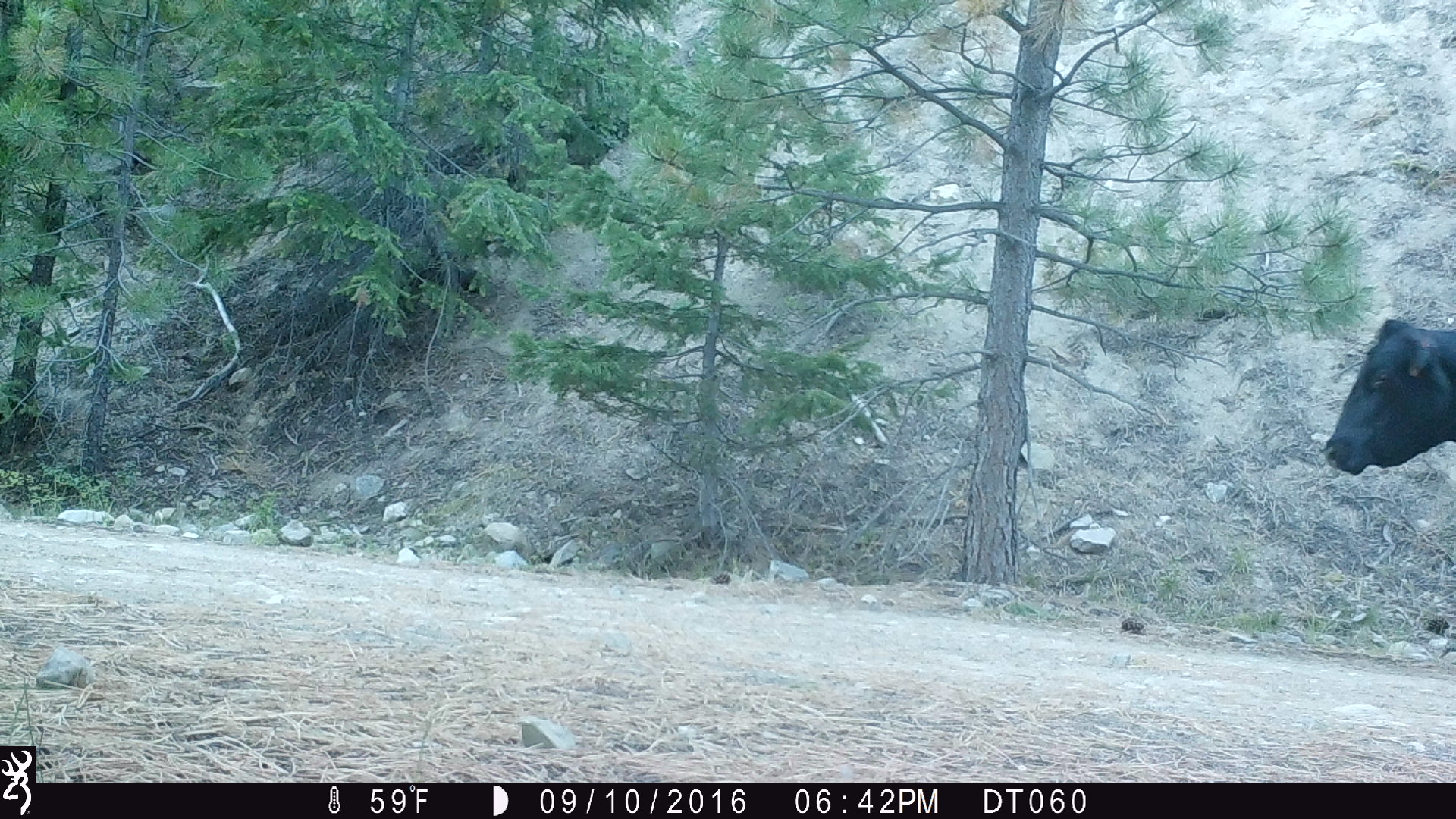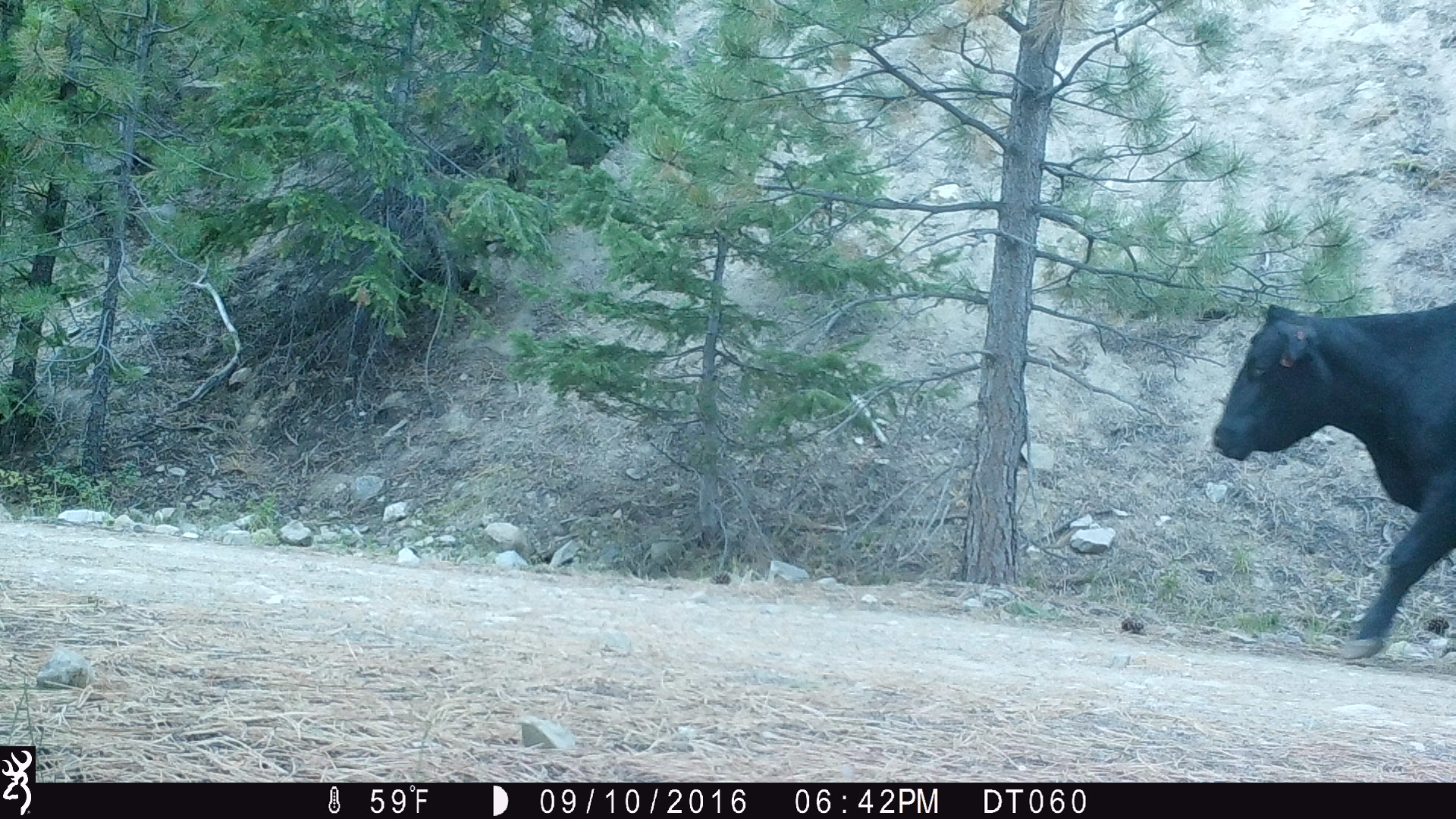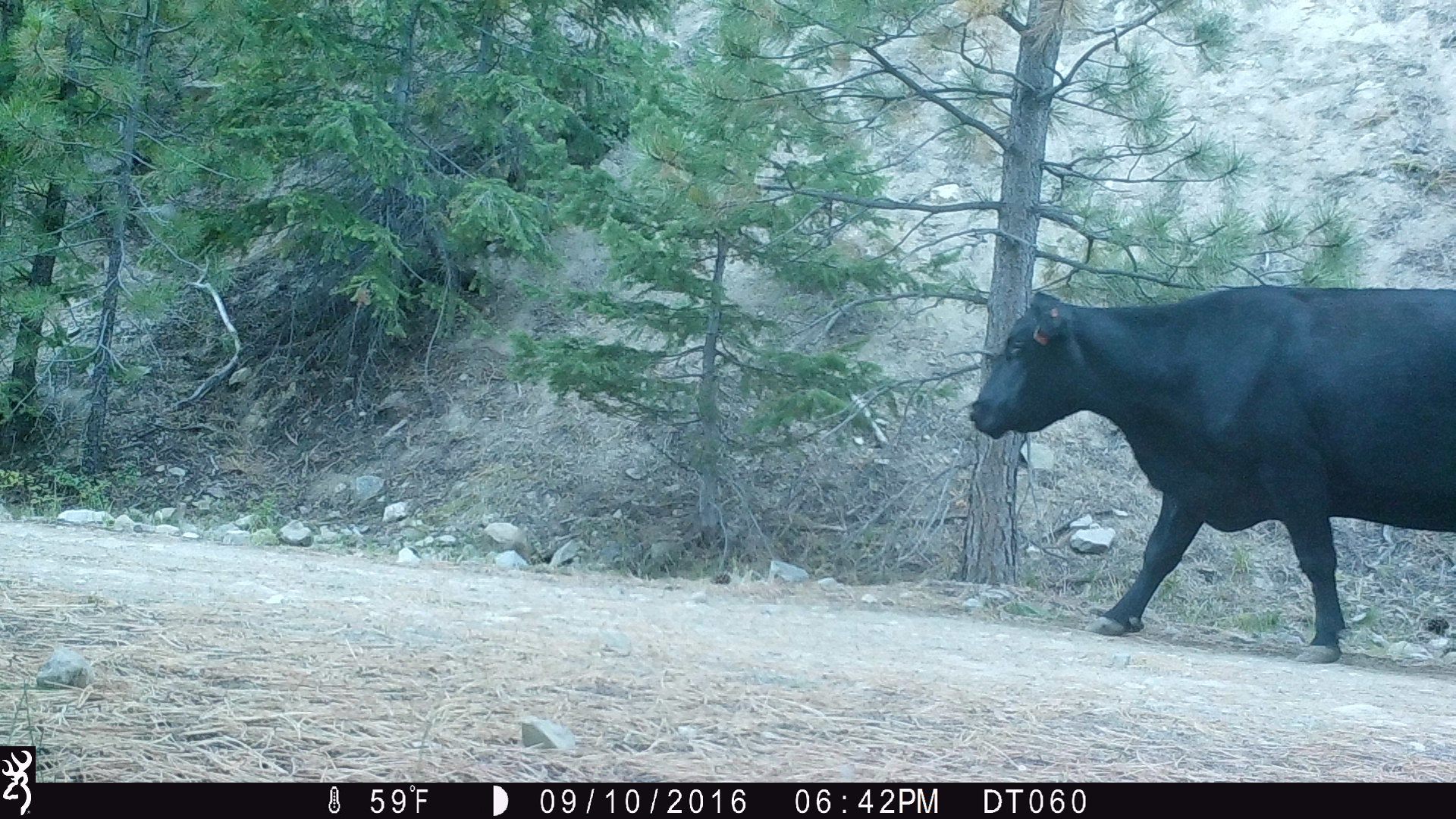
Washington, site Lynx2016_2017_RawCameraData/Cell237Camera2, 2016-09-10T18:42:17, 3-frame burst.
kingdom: Animalia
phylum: Chordata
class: Mammalia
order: Artiodactyla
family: Bovidae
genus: Bos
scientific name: Bos taurus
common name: domestic cattle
Domestic cattle (Bos taurus). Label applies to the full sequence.